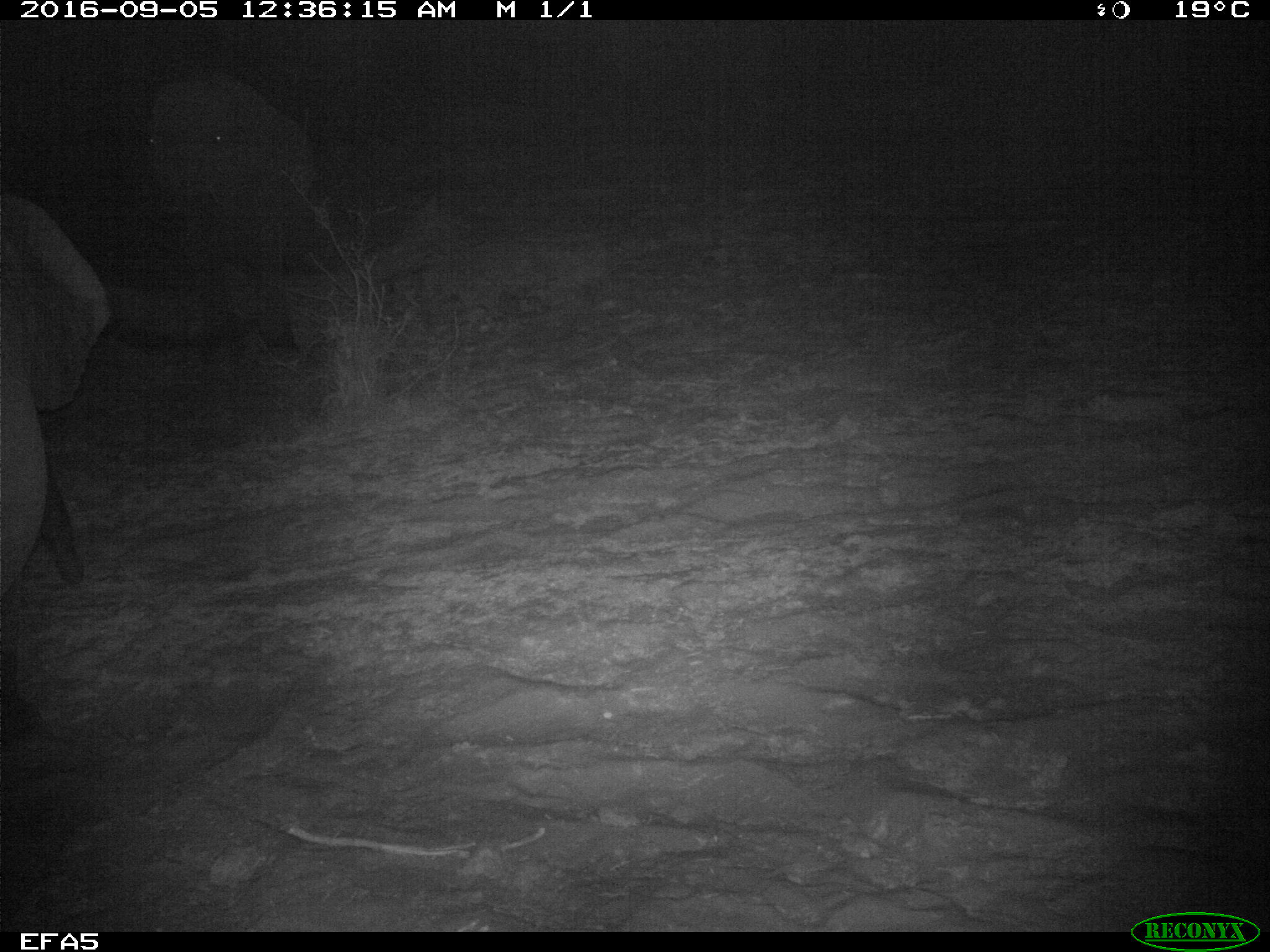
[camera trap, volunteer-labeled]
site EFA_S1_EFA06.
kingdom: Animalia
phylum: Chordata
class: Mammalia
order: Proboscidea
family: Elephantidae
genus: Loxodonta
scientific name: Loxodonta africana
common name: african bush elephant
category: elephant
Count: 1.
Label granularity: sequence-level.